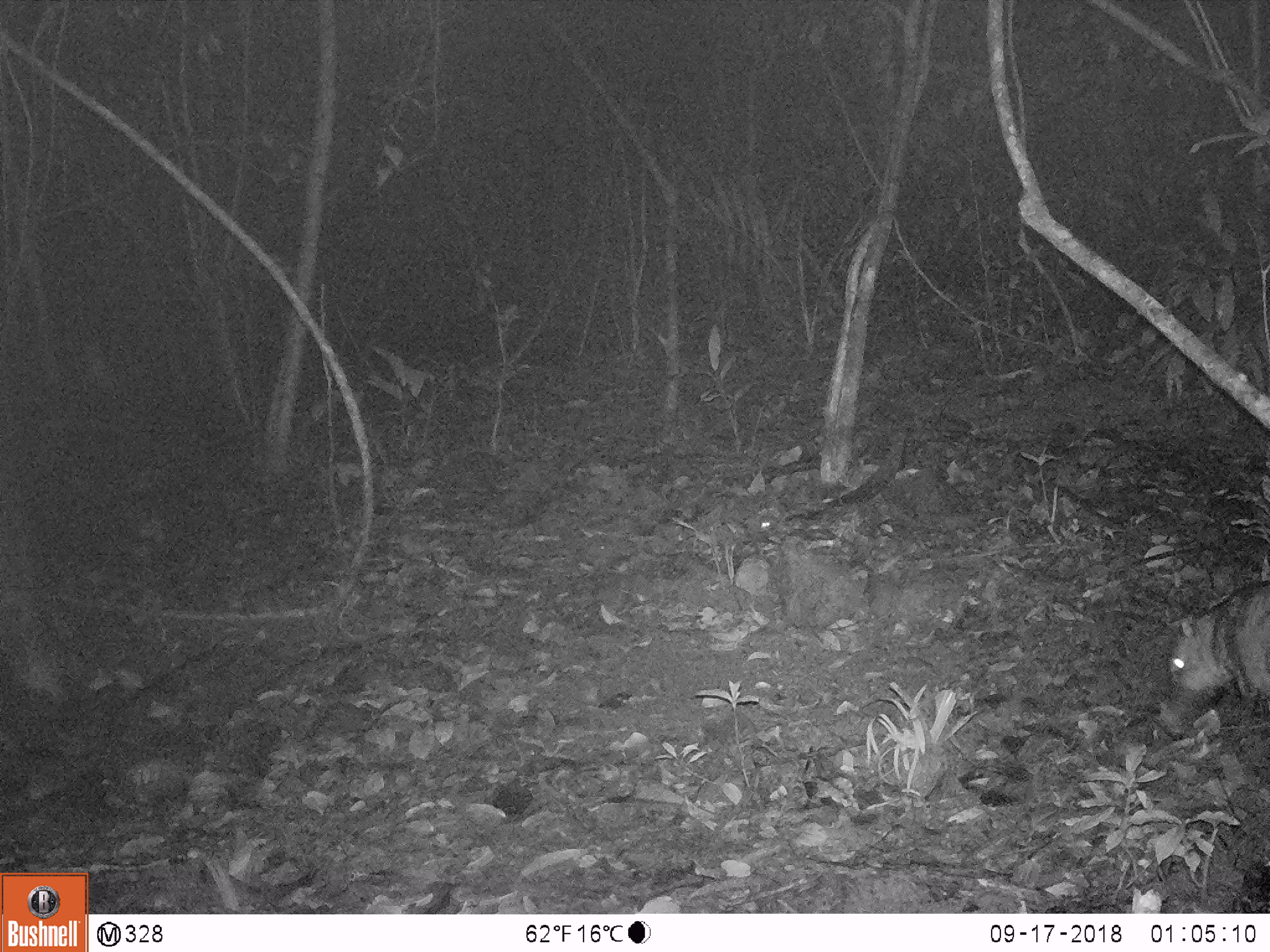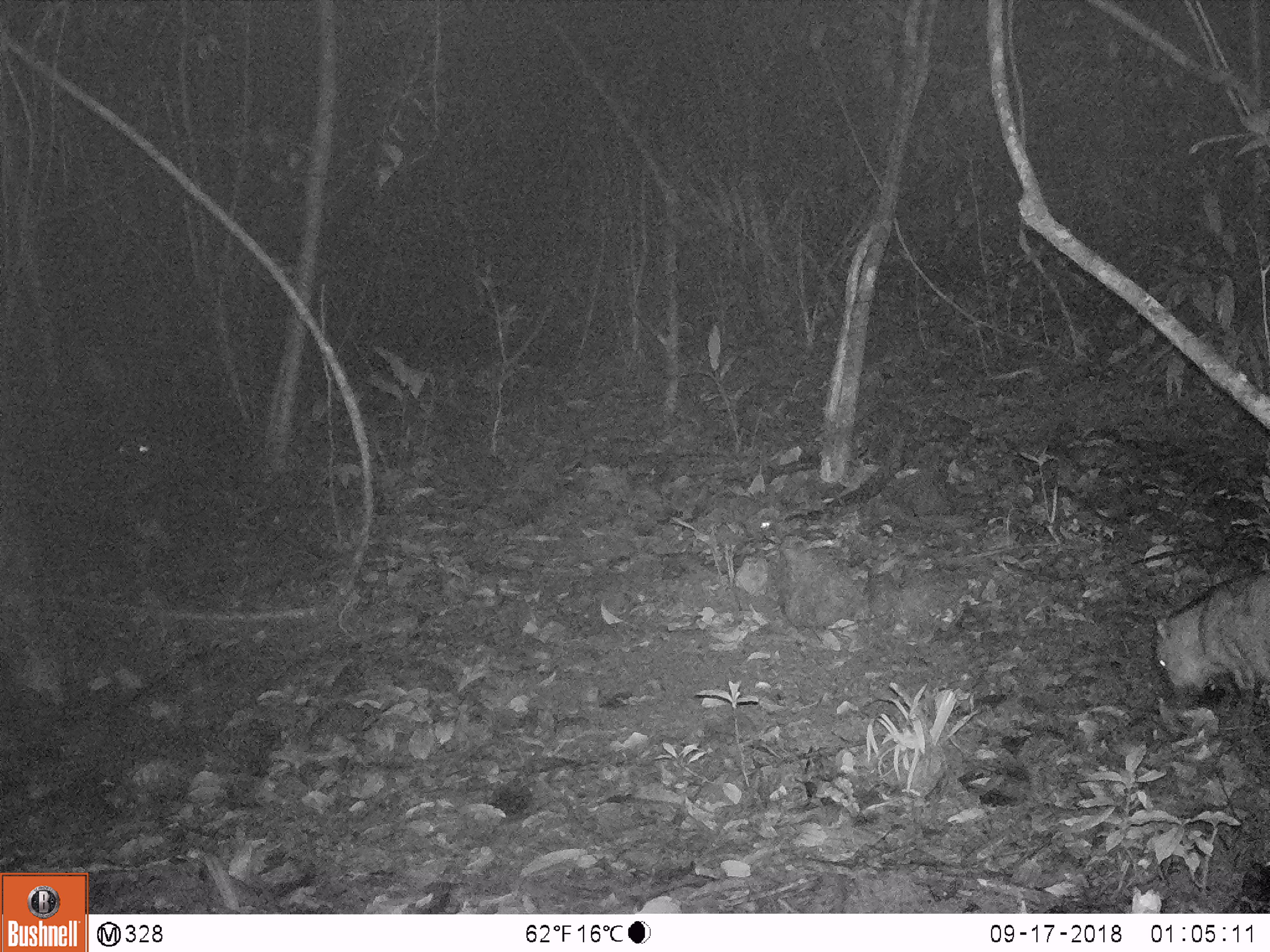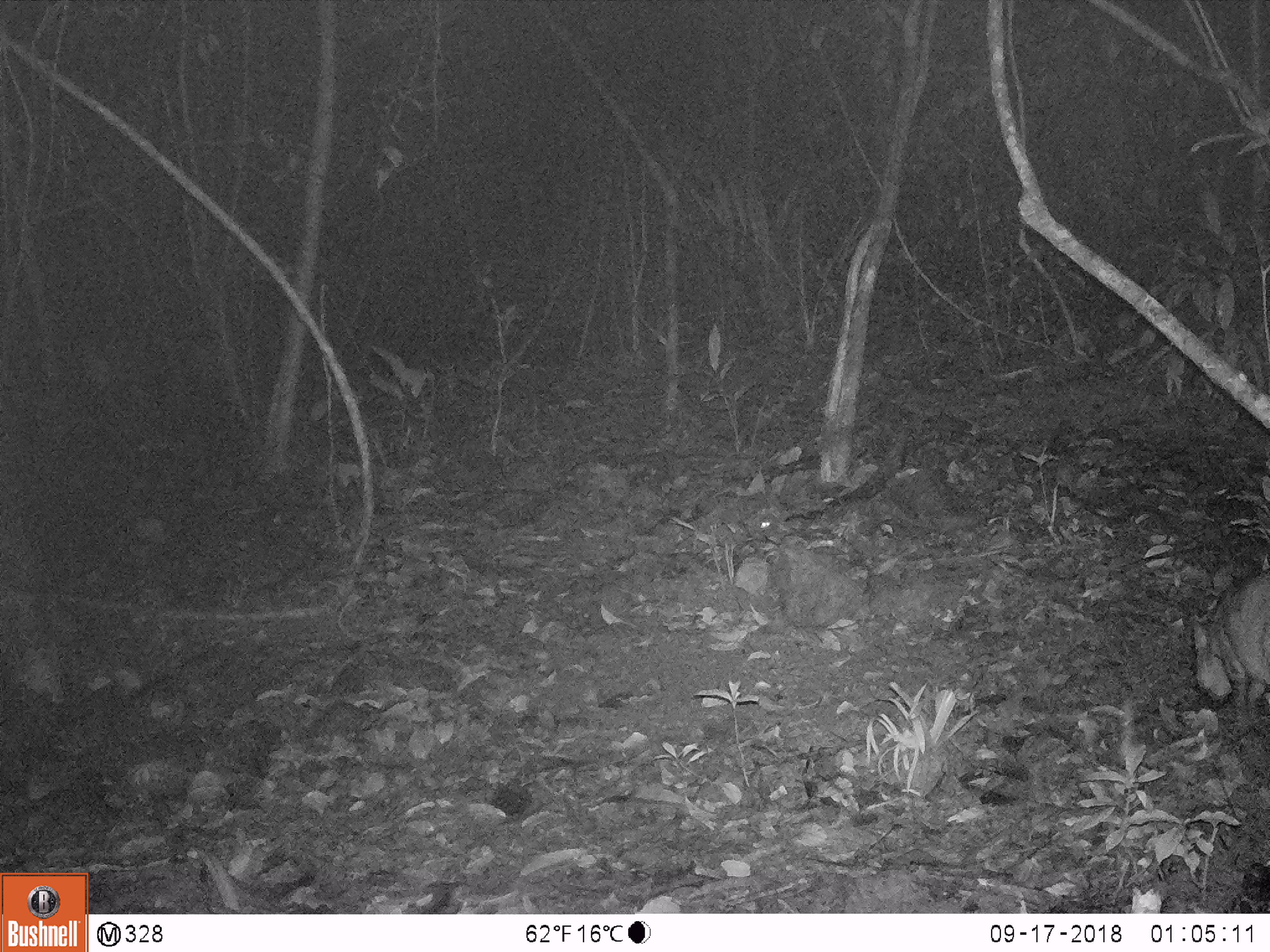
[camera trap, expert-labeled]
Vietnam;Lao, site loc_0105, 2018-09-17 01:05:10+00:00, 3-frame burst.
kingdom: Animalia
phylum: Chordata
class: Mammalia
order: Artiodactyla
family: Suidae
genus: Sus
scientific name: Sus scrofa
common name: eurasian wild pig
Eurasian wild pig (Sus scrofa). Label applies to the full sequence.